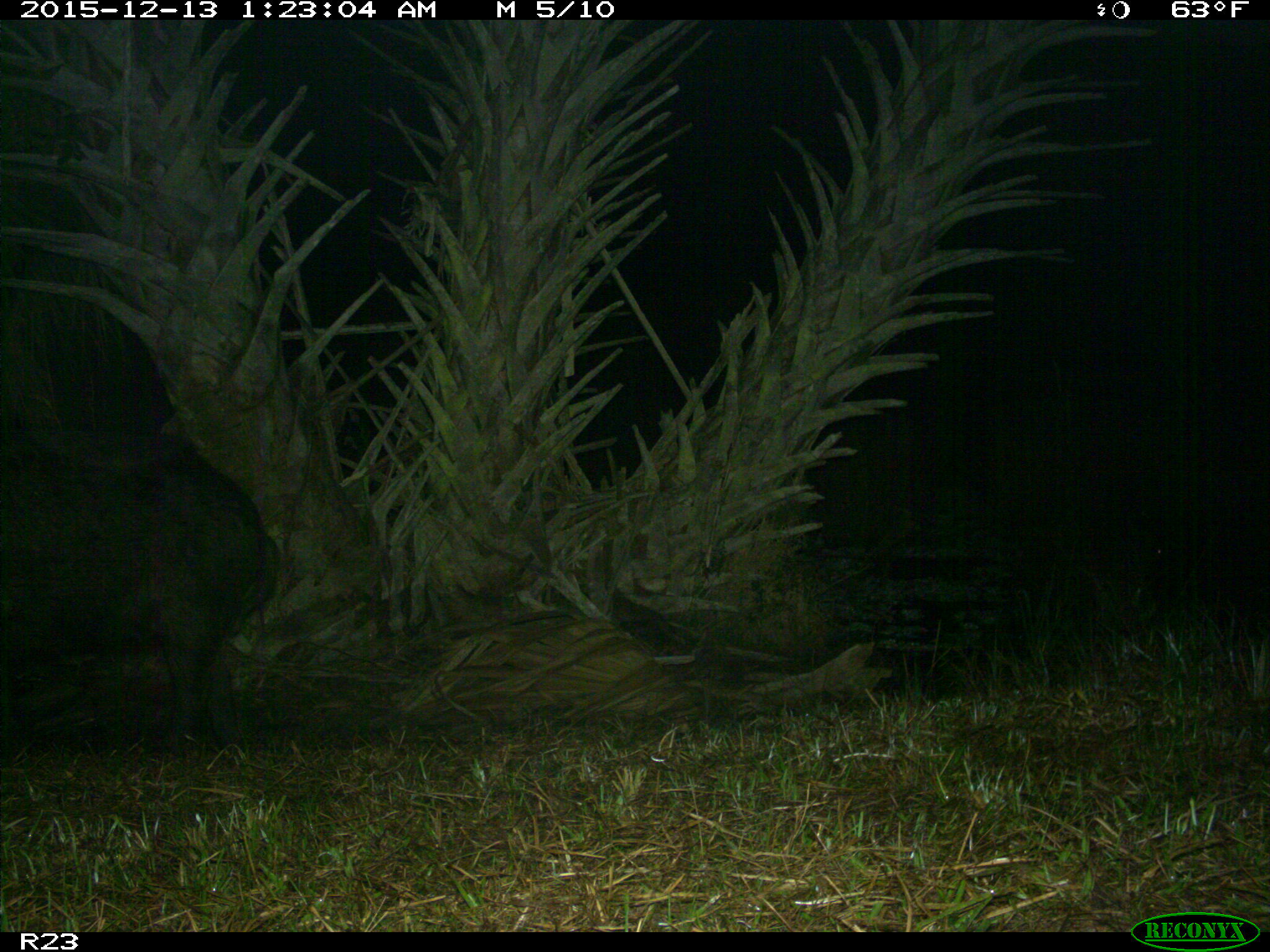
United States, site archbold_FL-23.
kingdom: Animalia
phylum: Chordata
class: Mammalia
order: Artiodactyla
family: Suidae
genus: Sus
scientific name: Sus scrofa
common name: wild boar